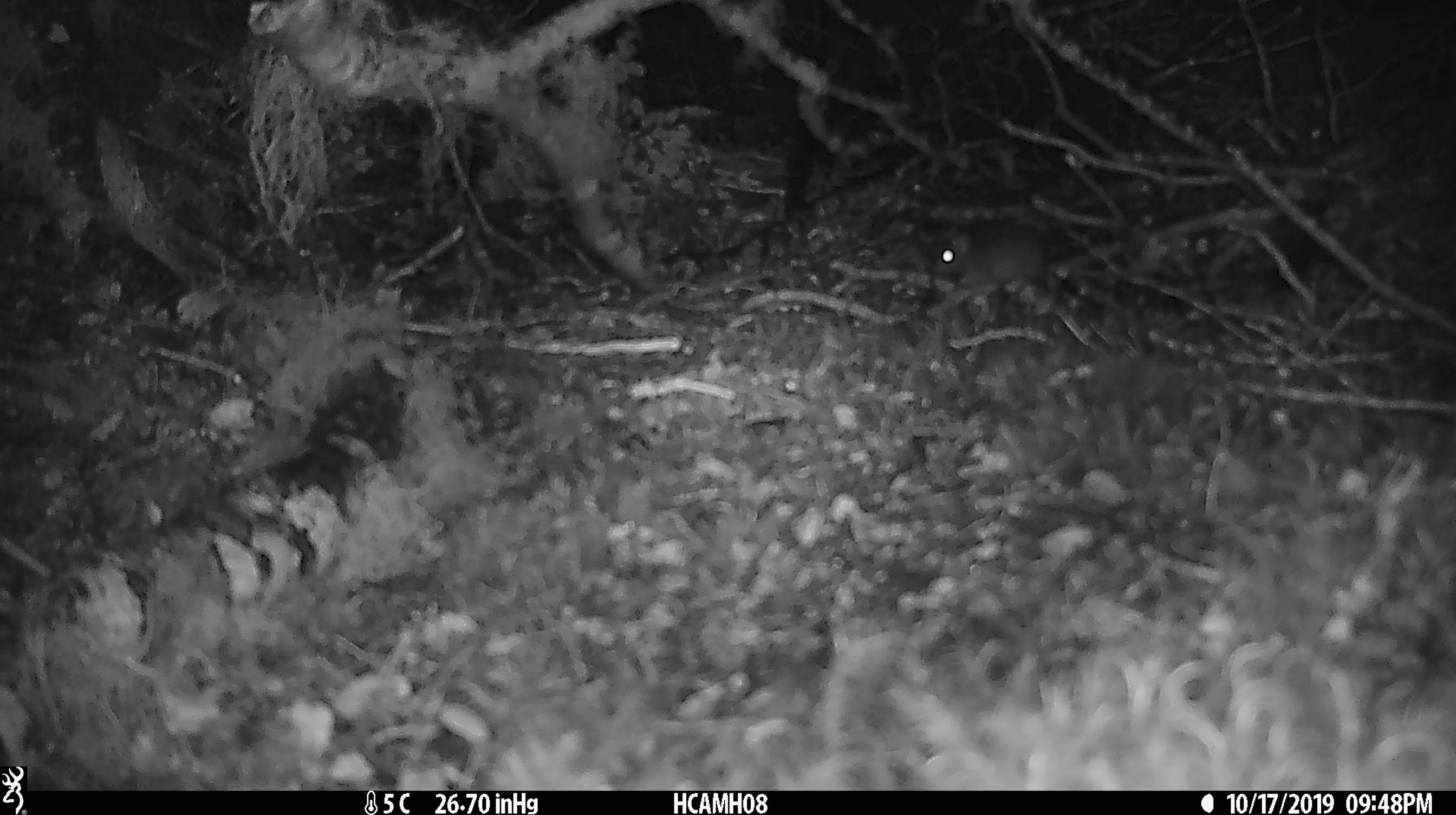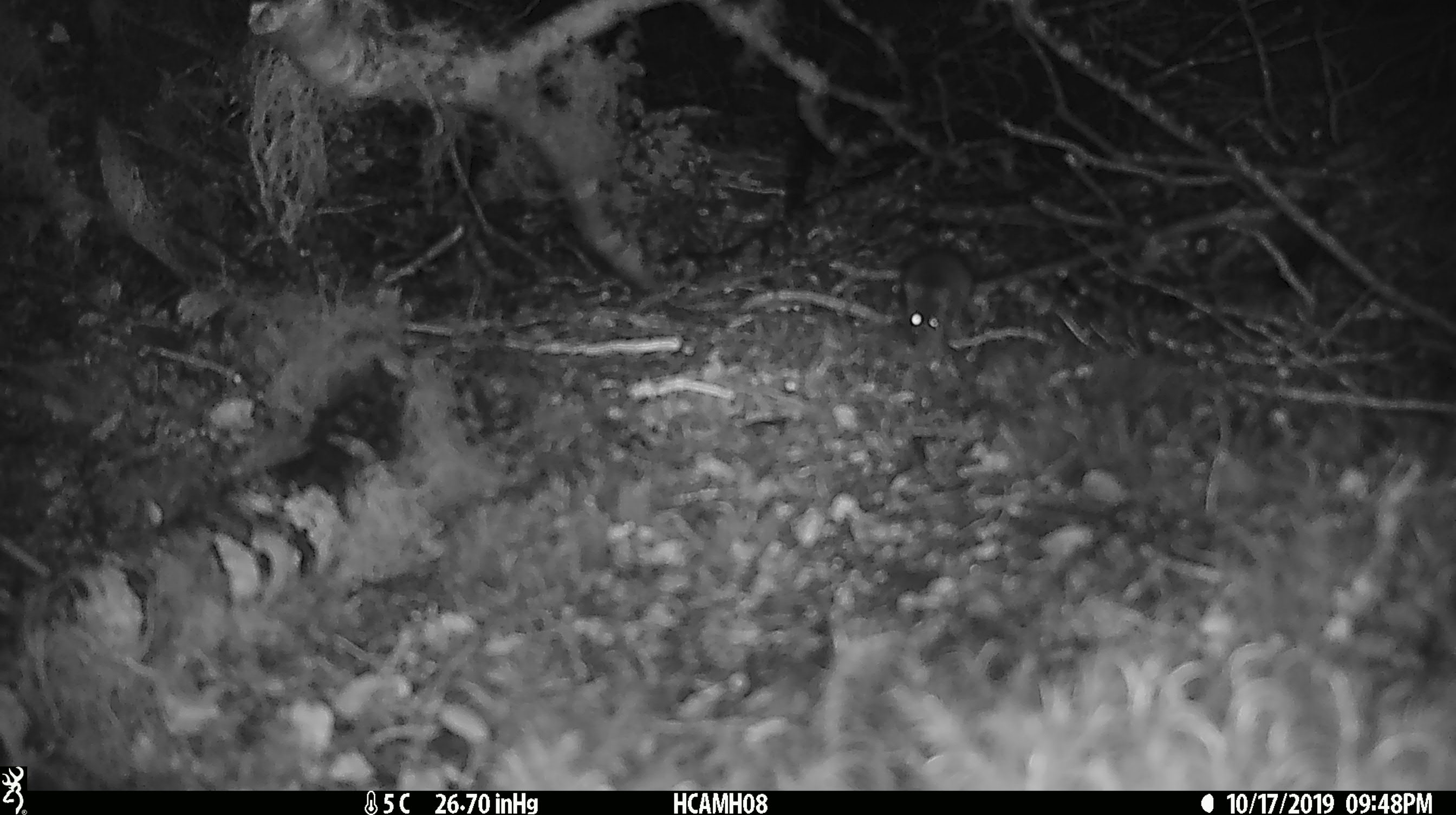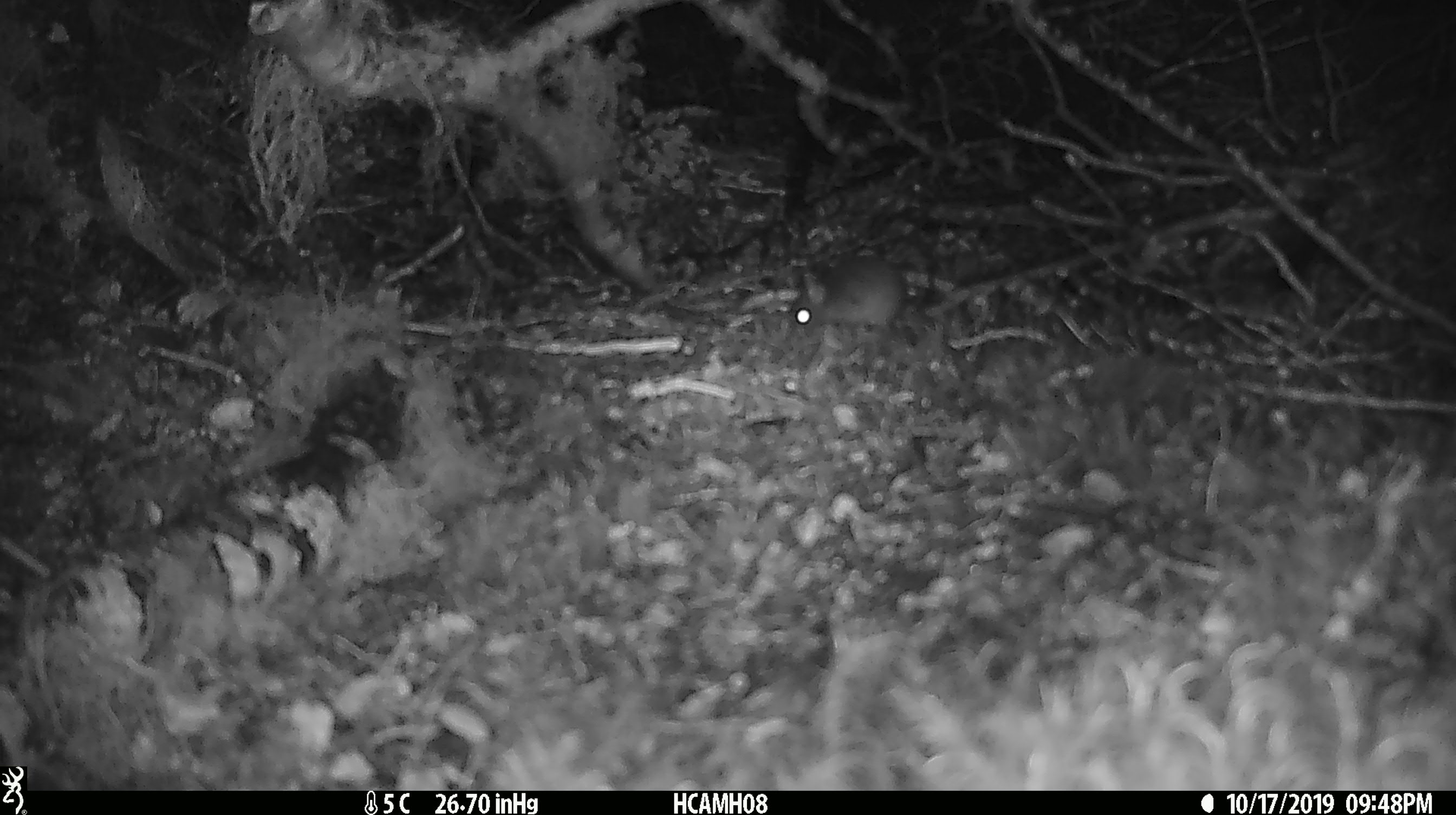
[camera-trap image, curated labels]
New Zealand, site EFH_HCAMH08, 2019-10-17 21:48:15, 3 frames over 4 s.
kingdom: Animalia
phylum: Chordata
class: Mammalia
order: Rodentia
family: Muridae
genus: Mus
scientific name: Mus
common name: mouse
Mouse (Mus).